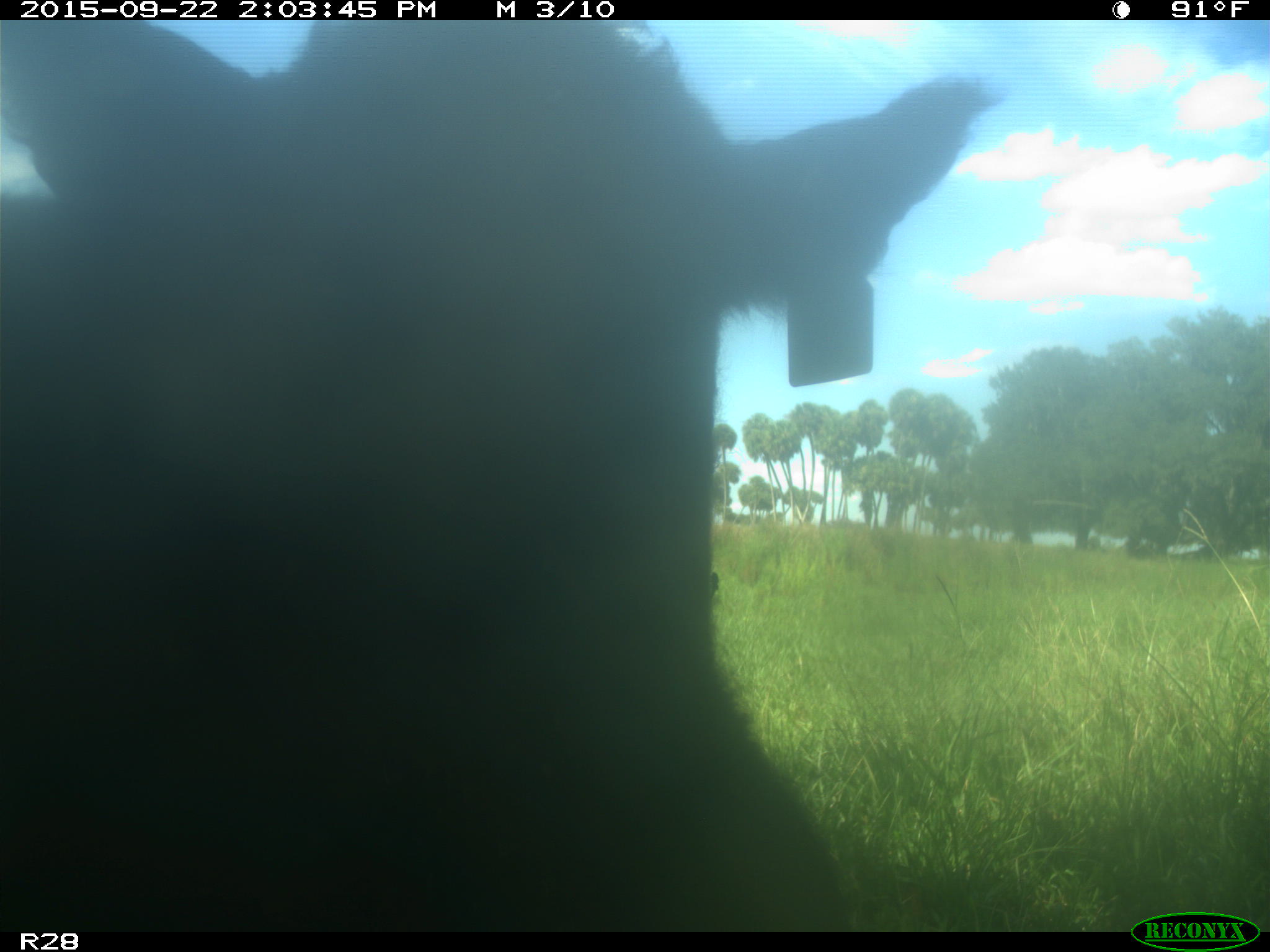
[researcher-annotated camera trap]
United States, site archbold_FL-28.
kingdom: Animalia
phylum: Chordata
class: Mammalia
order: Artiodactyla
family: Bovidae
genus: Bos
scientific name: Bos taurus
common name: domestic cow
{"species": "Bos taurus (domestic cow)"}